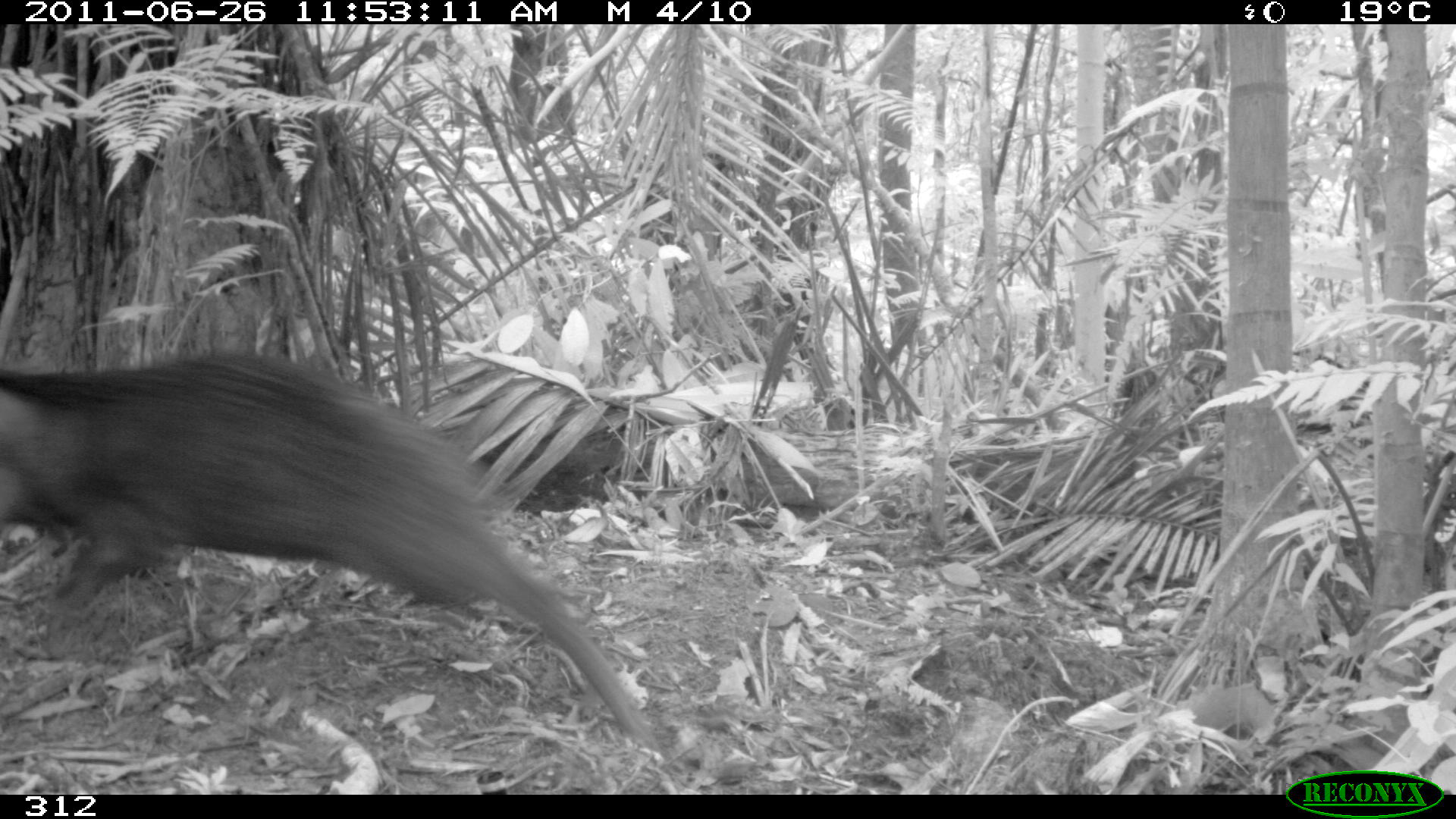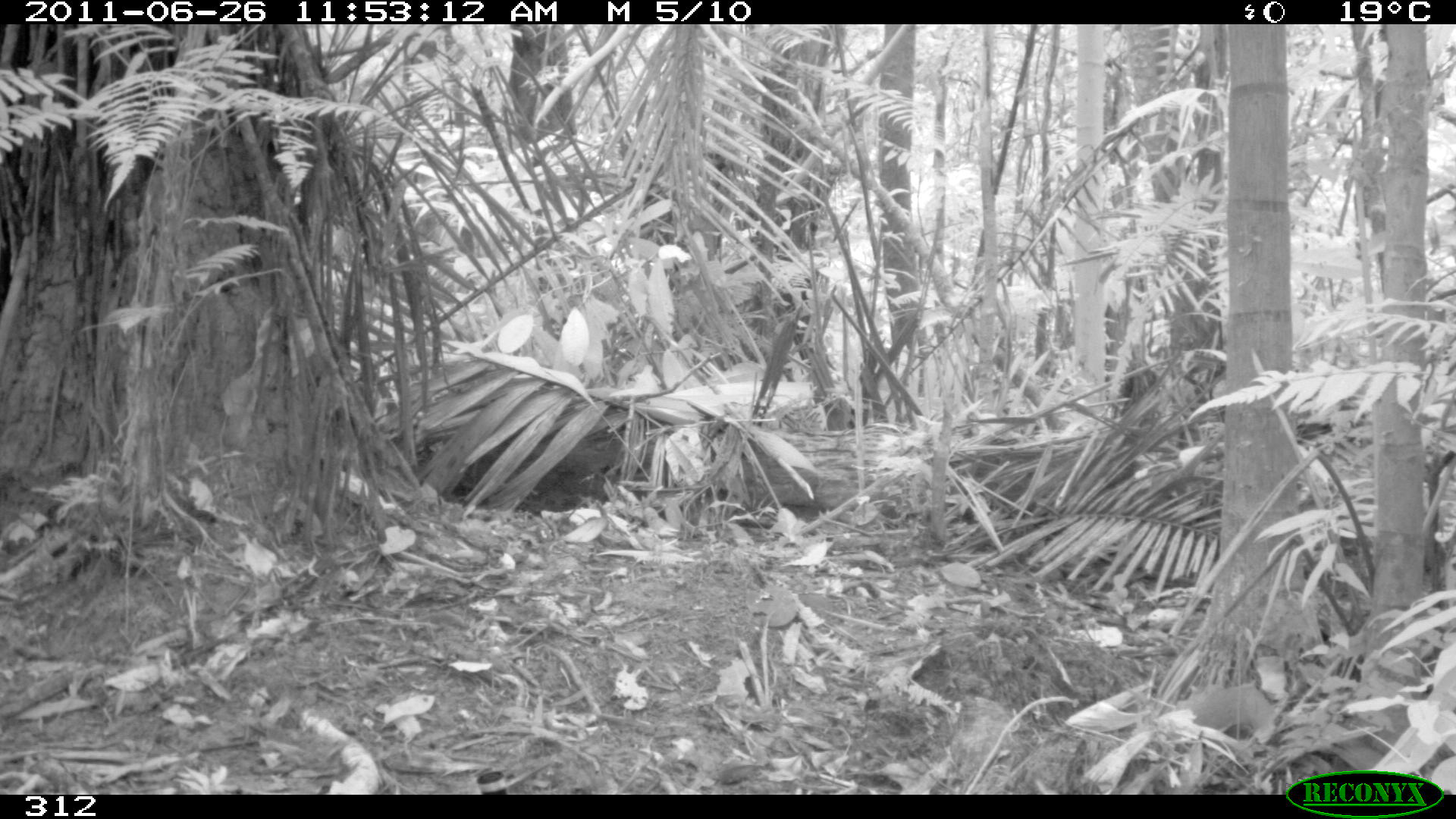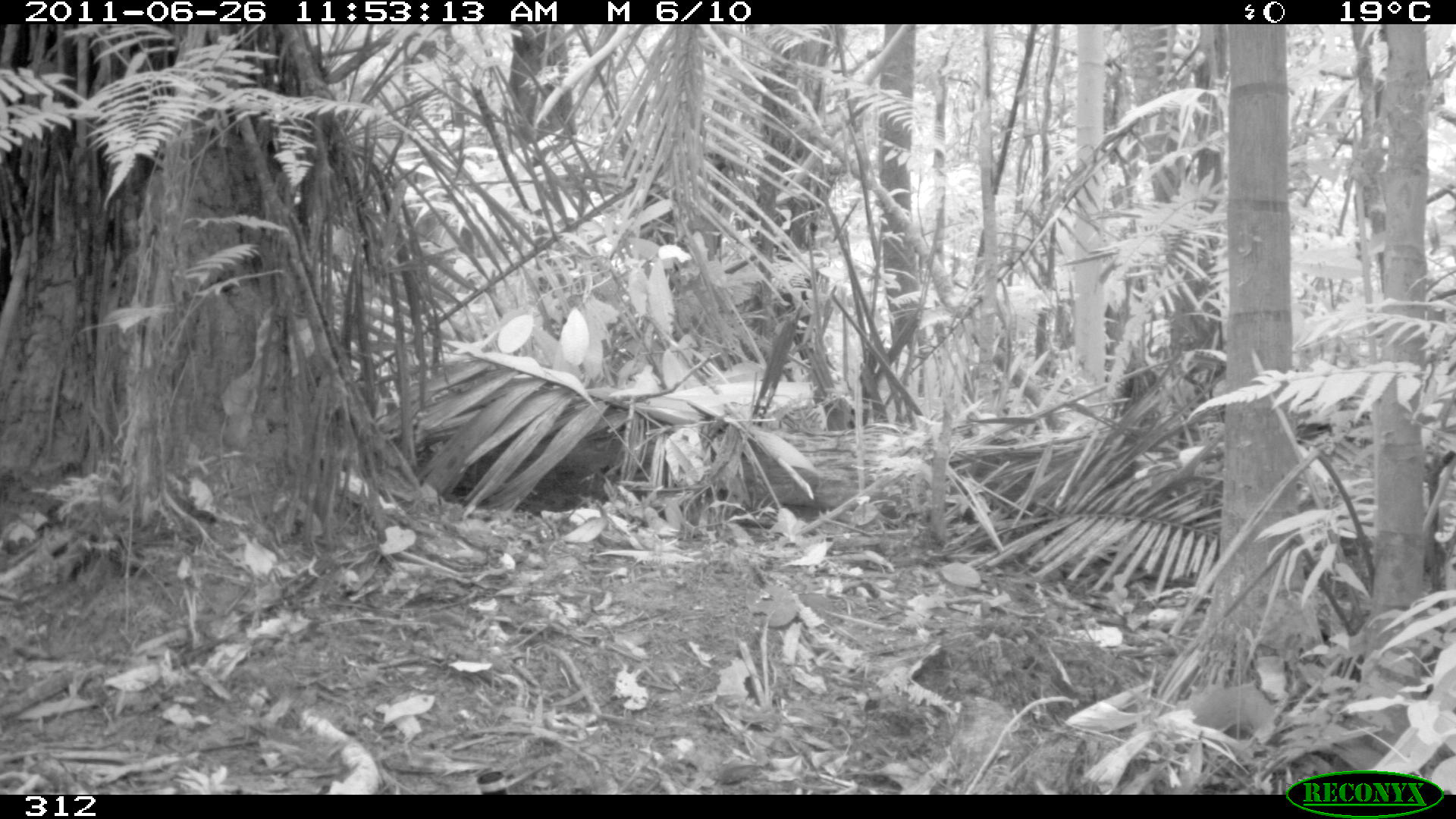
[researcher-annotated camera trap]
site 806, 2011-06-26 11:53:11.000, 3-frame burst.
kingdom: Animalia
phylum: Chordata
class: Mammalia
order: Artiodactyla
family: Tayassuidae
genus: Tayassu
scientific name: Tayassu pecari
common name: white-lipped peccary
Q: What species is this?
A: Tayassu pecari (white-lipped peccary).